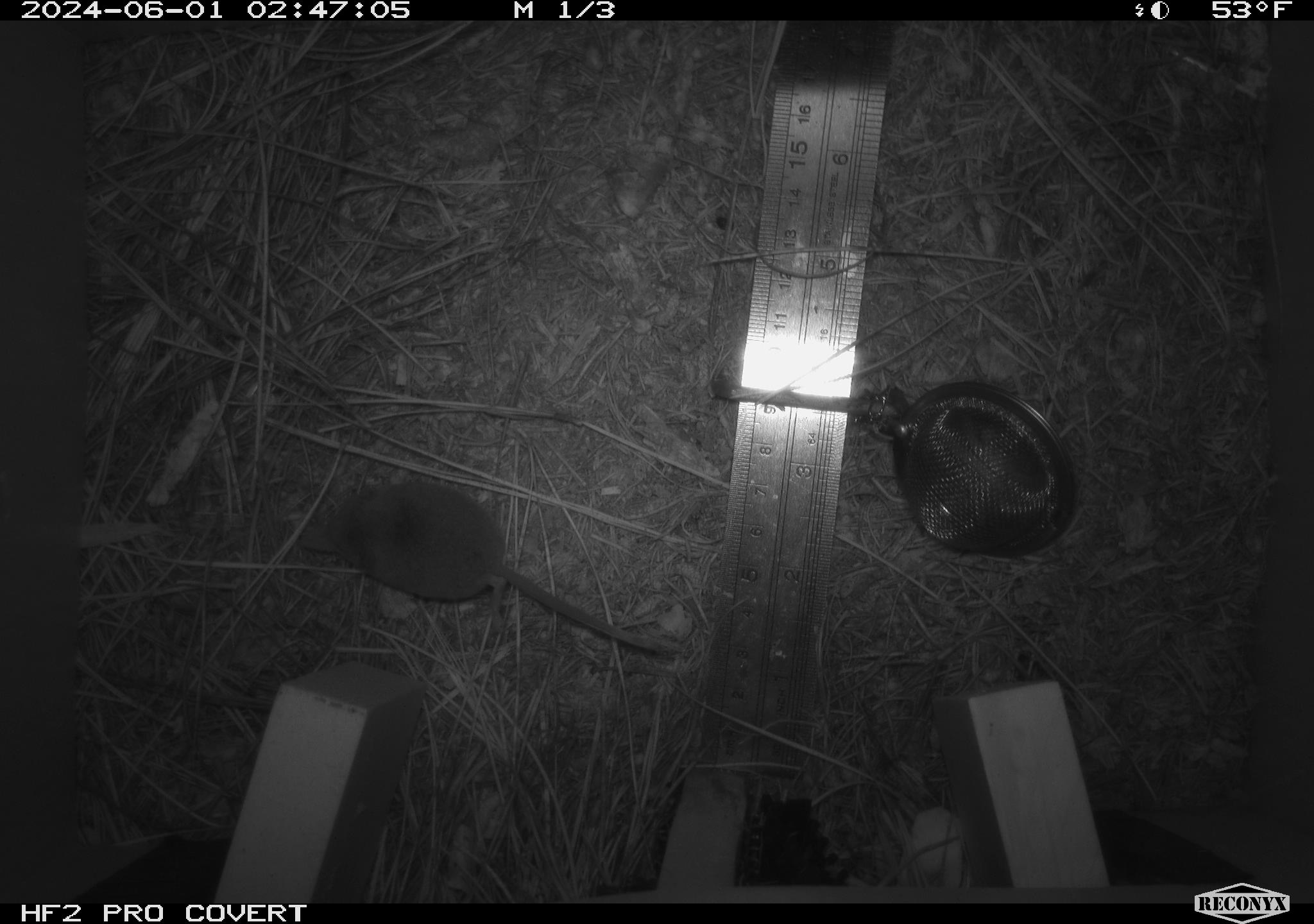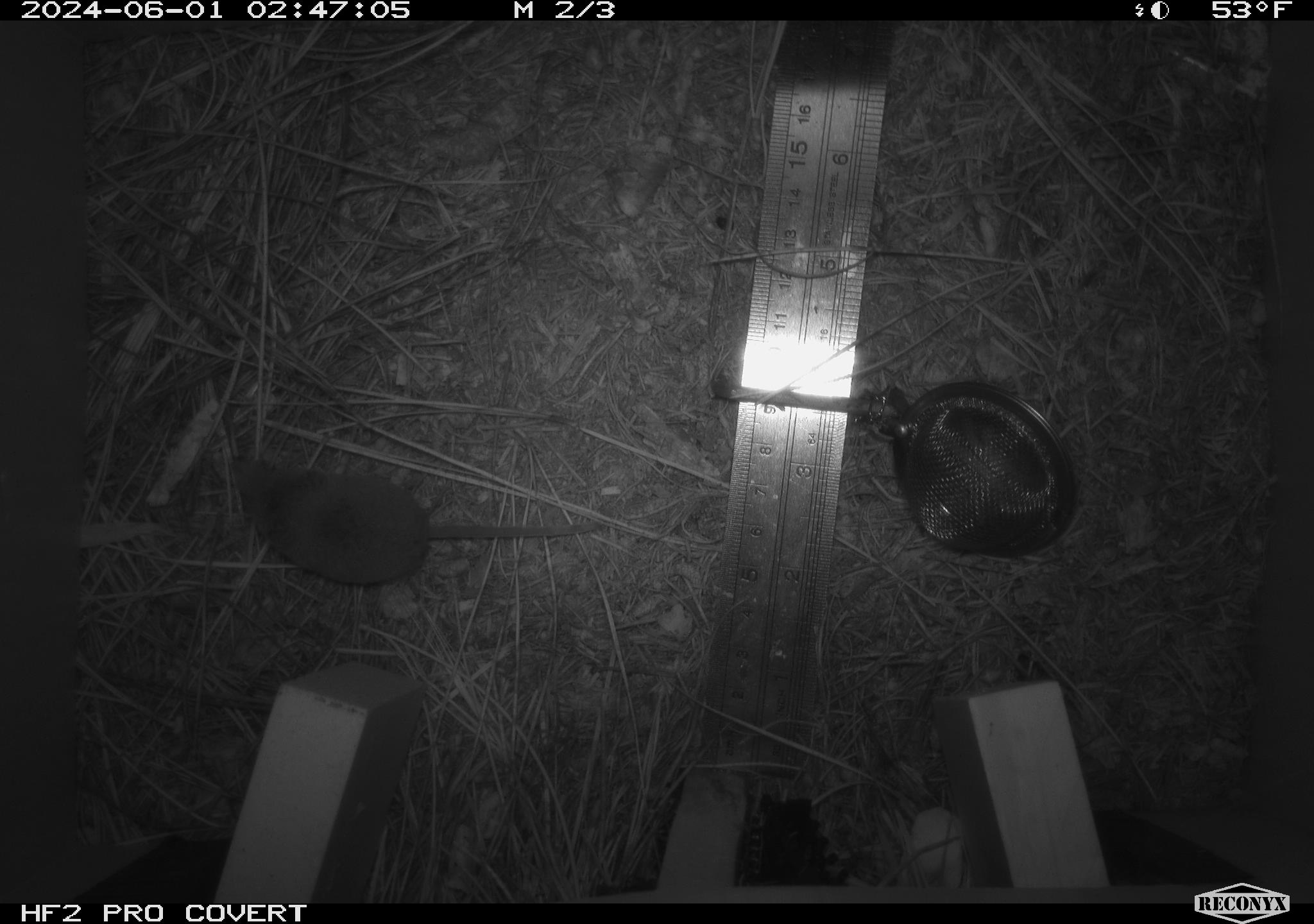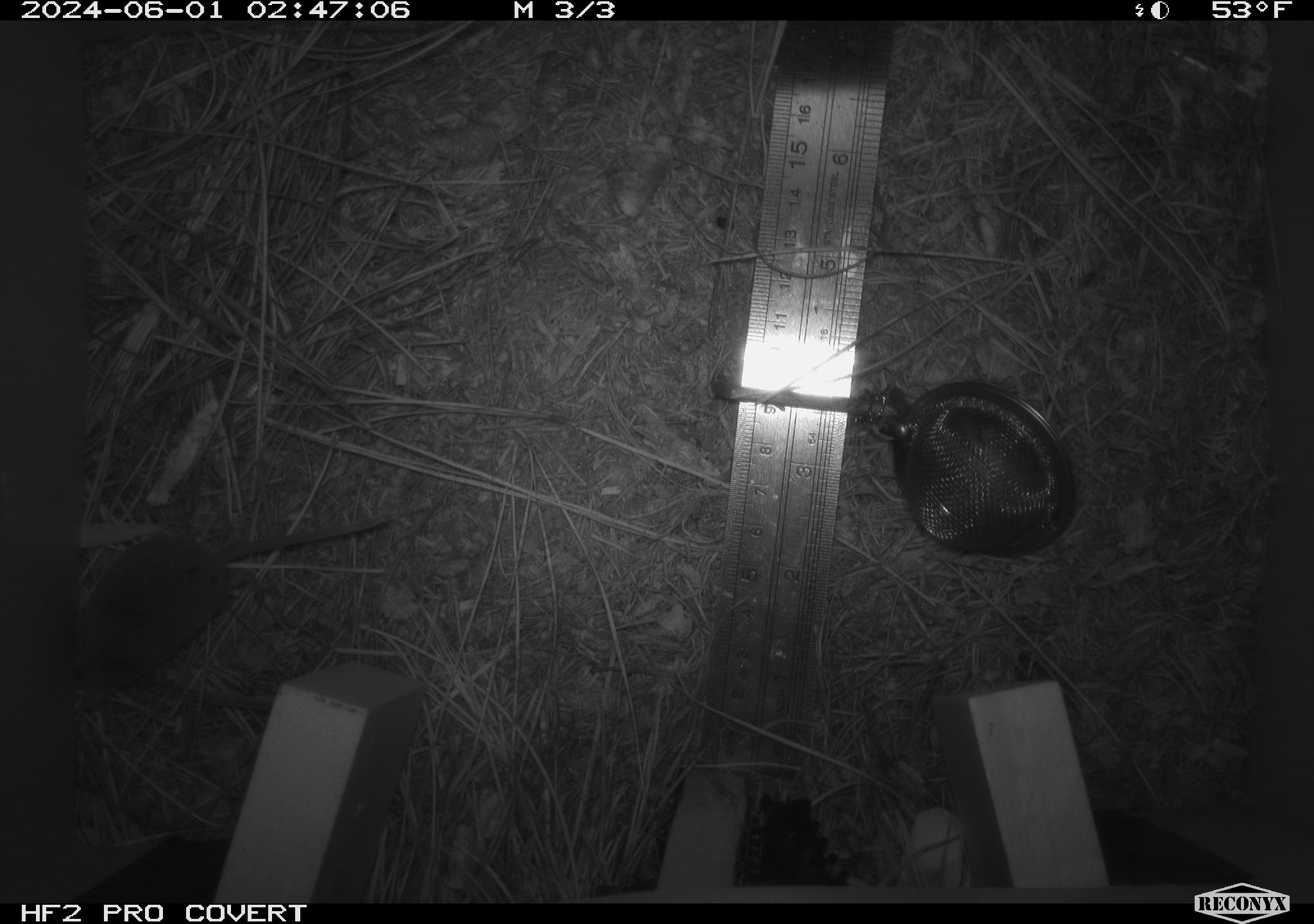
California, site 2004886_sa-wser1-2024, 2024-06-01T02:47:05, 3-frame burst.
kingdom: Animalia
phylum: Chordata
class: Mammalia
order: Eulipotyphla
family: Soricidae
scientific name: Soricidae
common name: shrews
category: soricidae family